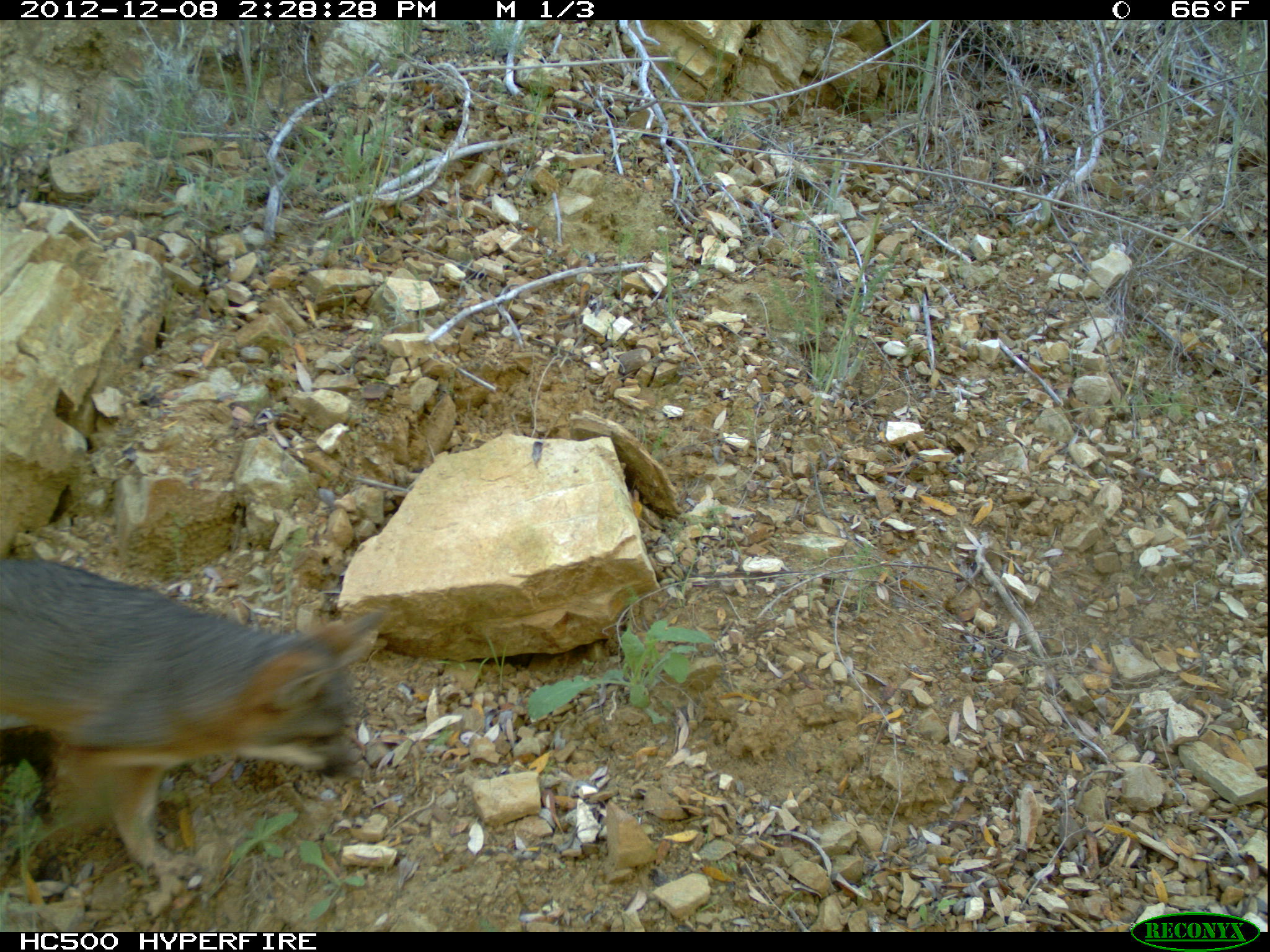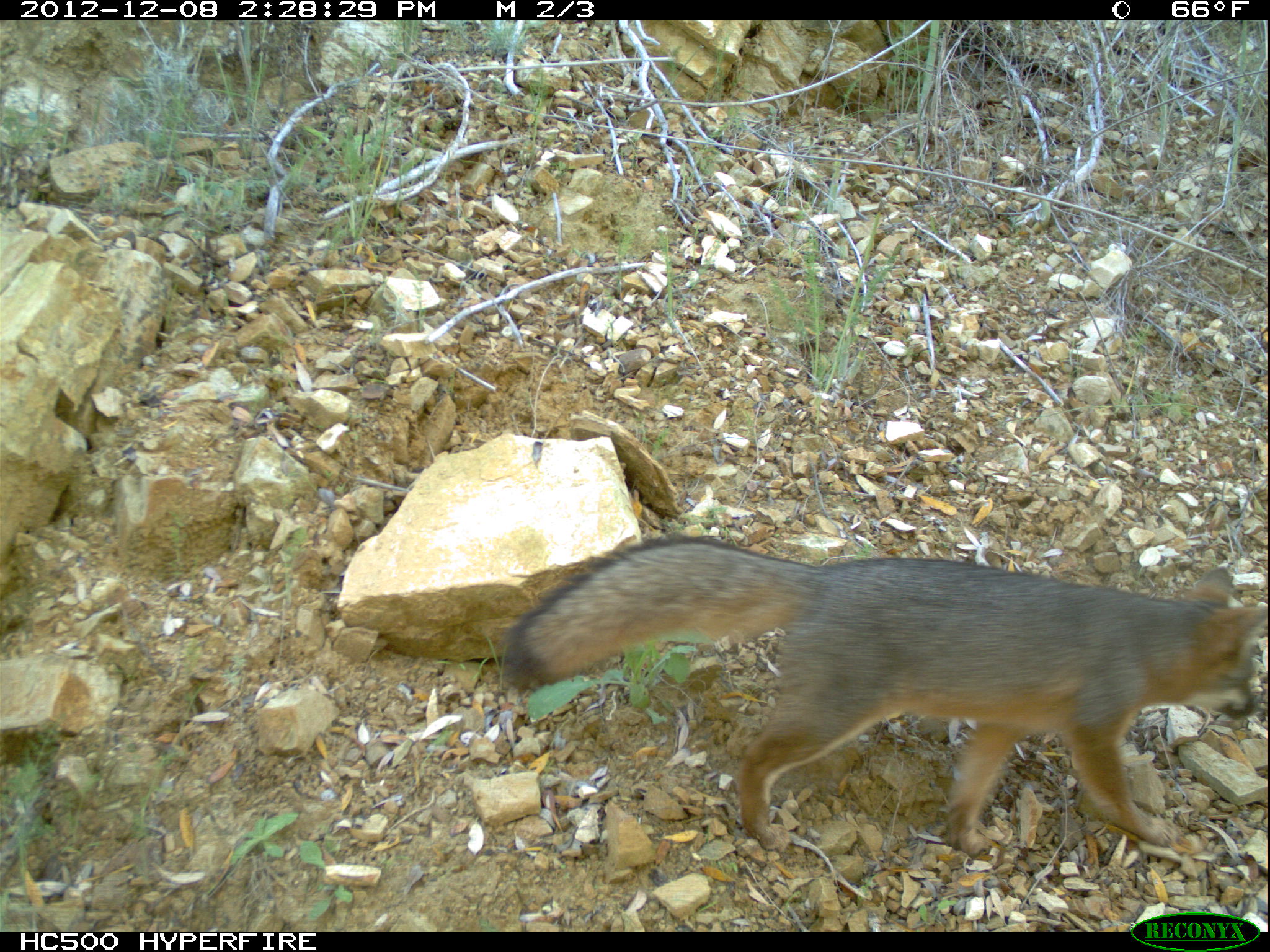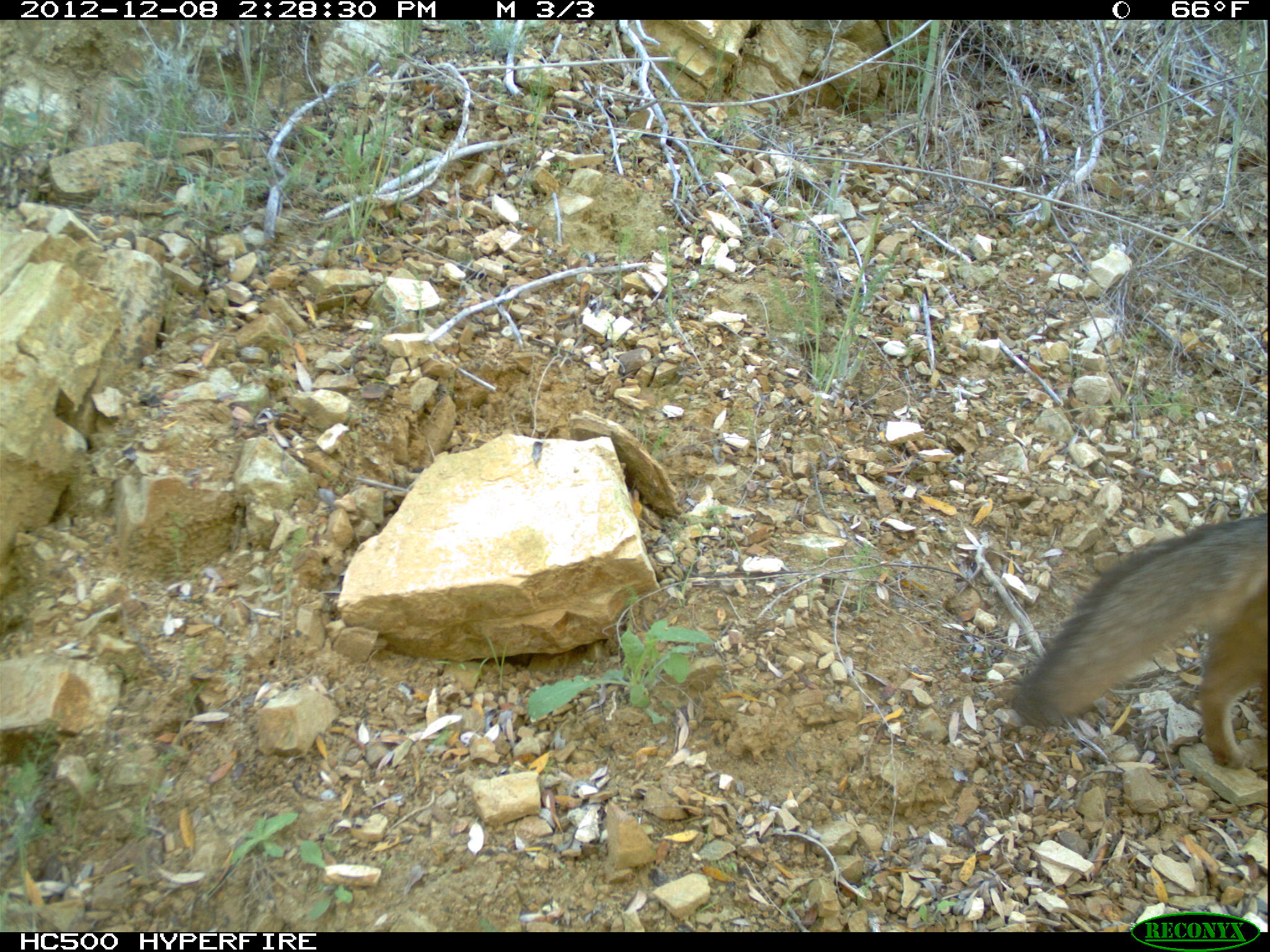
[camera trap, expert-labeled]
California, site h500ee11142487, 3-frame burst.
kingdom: Animalia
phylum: Chordata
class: Mammalia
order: Carnivora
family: Canidae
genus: Urocyon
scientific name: Urocyon littoralis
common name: island fox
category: fox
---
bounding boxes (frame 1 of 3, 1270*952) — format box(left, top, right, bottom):
fox: box(0, 556, 392, 874)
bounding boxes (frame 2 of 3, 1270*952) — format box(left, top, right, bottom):
fox: box(503, 529, 1269, 857)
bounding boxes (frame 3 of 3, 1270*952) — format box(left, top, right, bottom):
fox: box(1010, 511, 1269, 769)